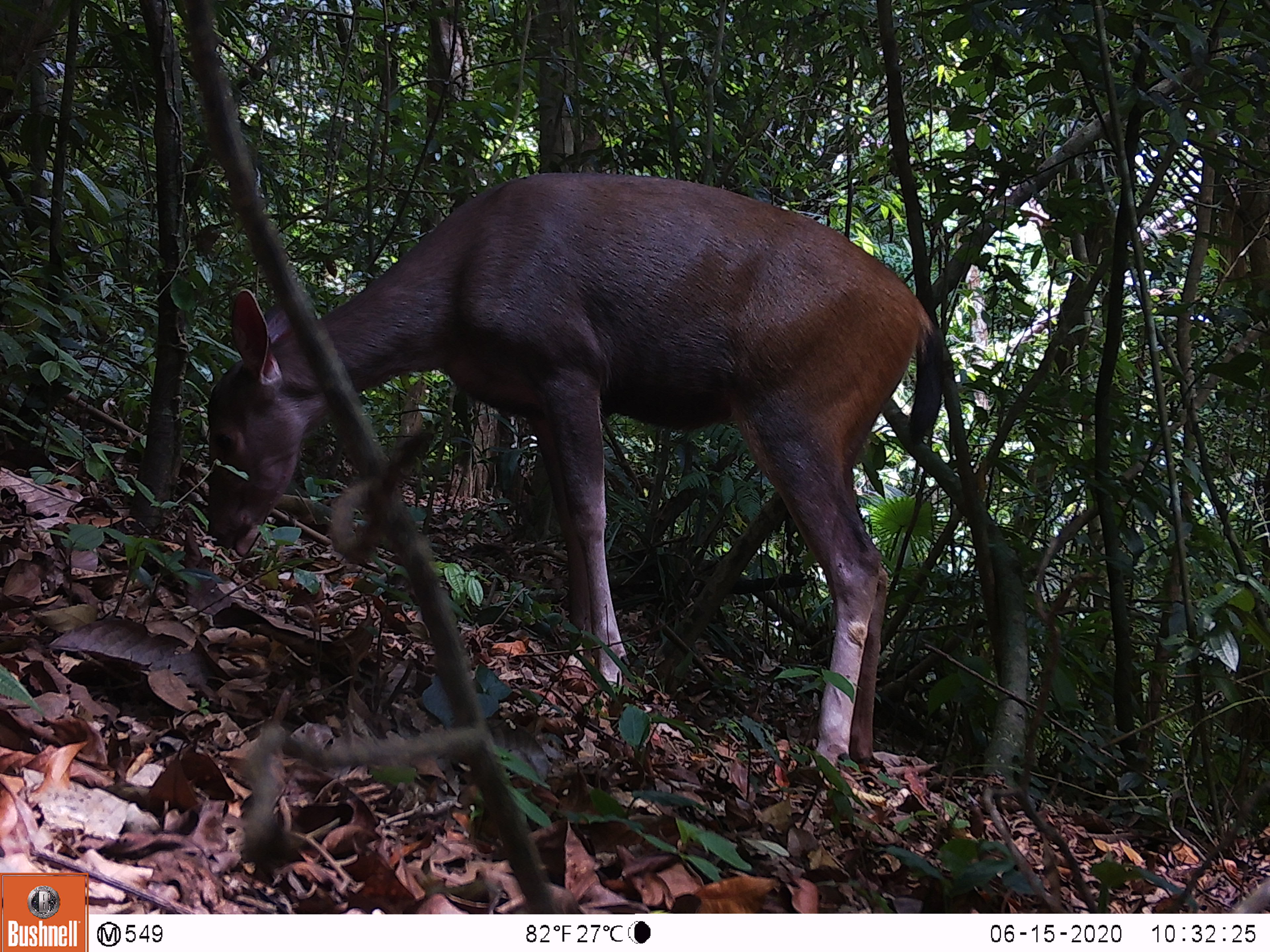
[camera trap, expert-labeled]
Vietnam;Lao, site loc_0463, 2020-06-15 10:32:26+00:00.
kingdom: Animalia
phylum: Chordata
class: Mammalia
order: Artiodactyla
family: Cervidae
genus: Rusa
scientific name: Rusa unicolor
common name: sambar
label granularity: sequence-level